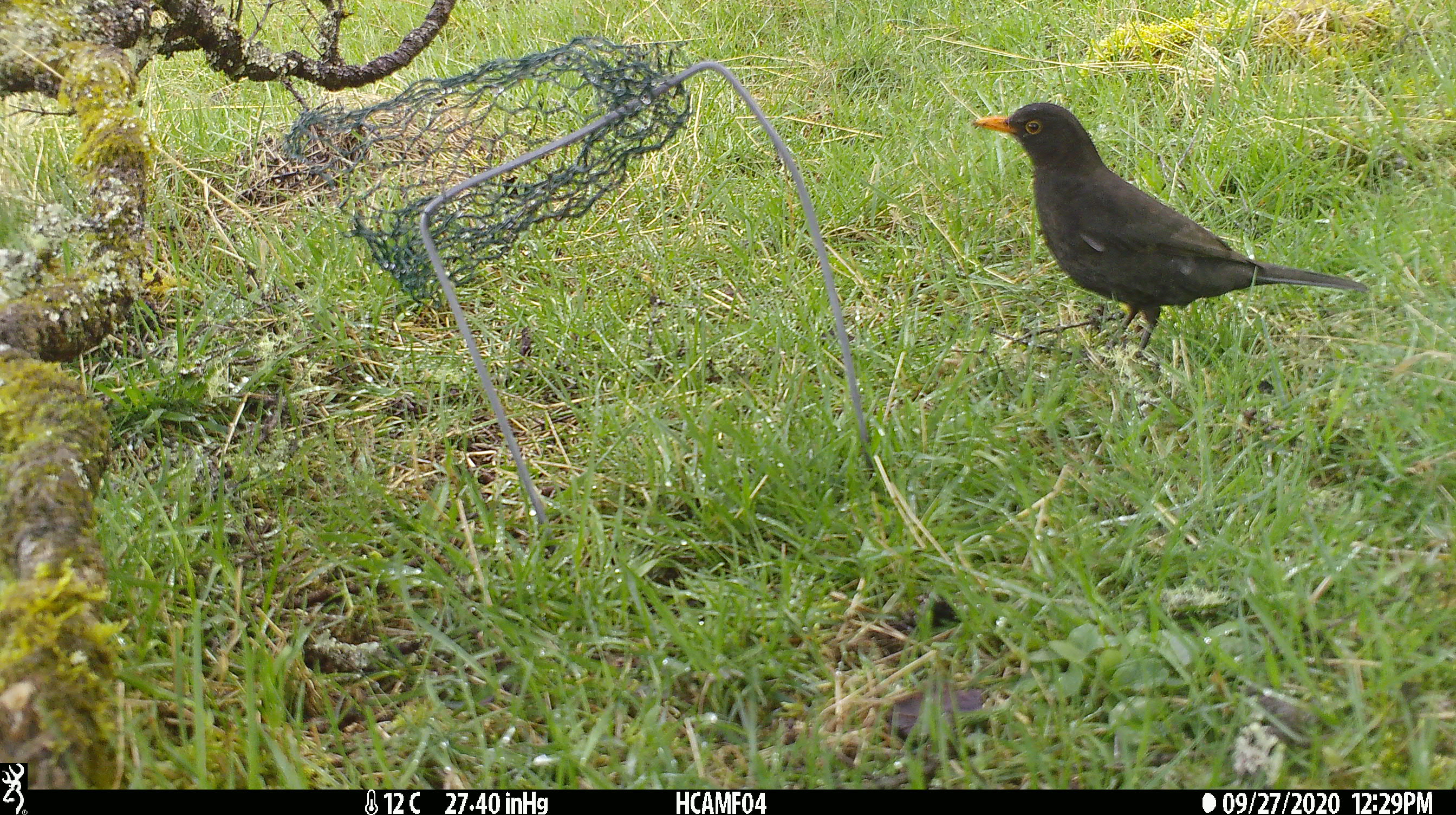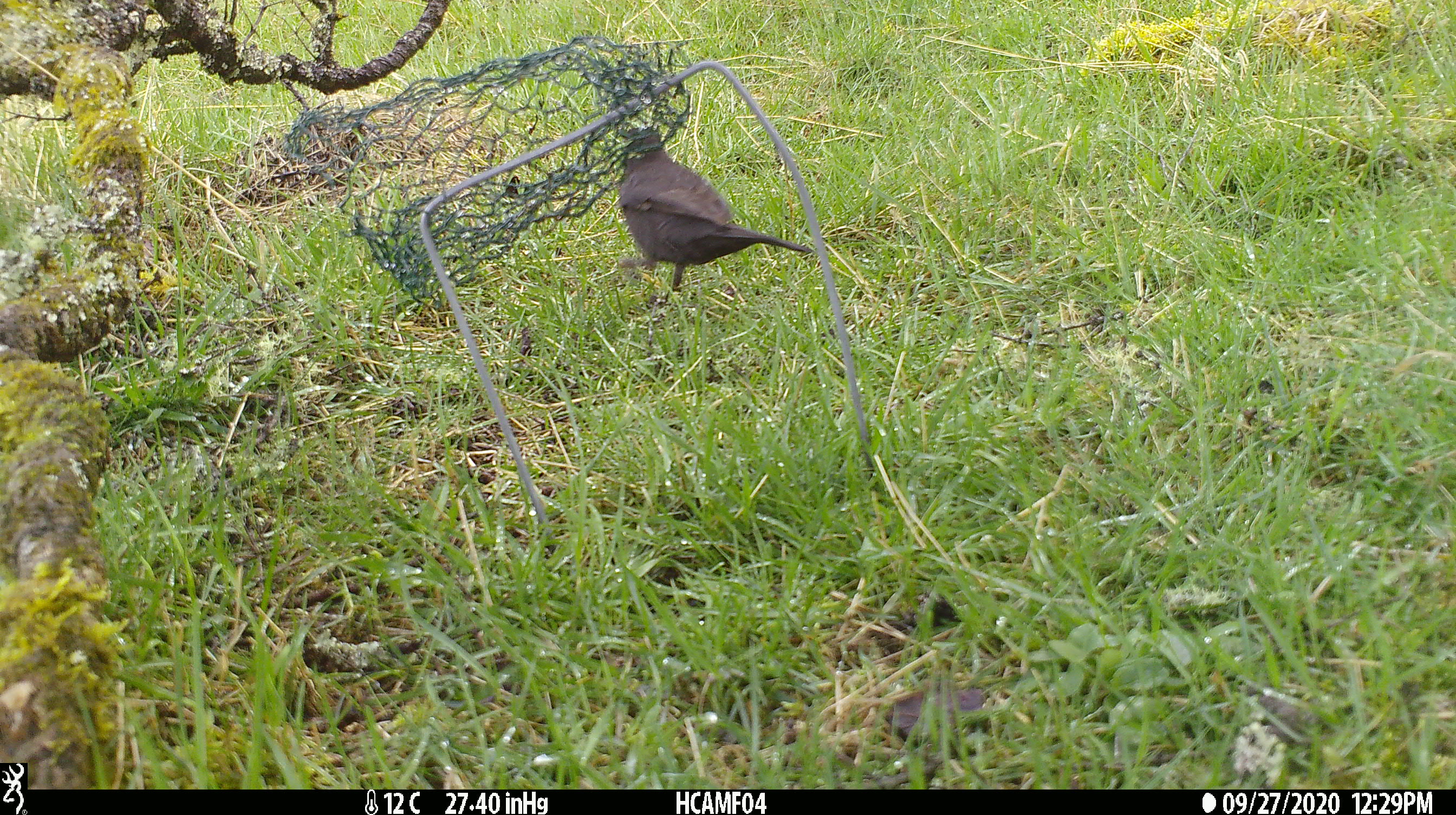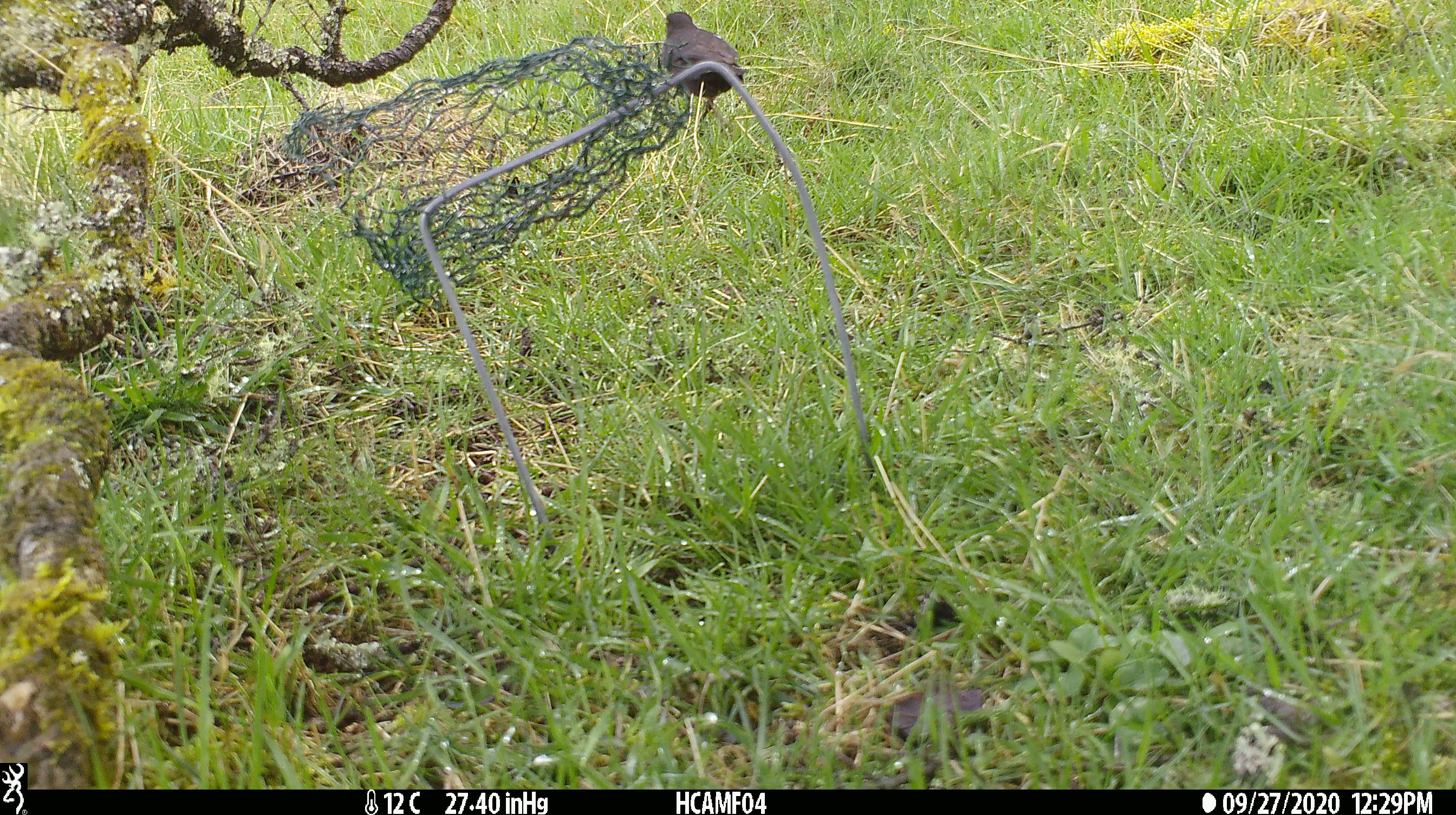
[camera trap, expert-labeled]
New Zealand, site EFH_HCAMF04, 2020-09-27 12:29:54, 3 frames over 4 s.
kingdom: Animalia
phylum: Chordata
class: Aves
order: Passeriformes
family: Turdidae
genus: Turdus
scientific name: Turdus merula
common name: eurasian blackbird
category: blackbird